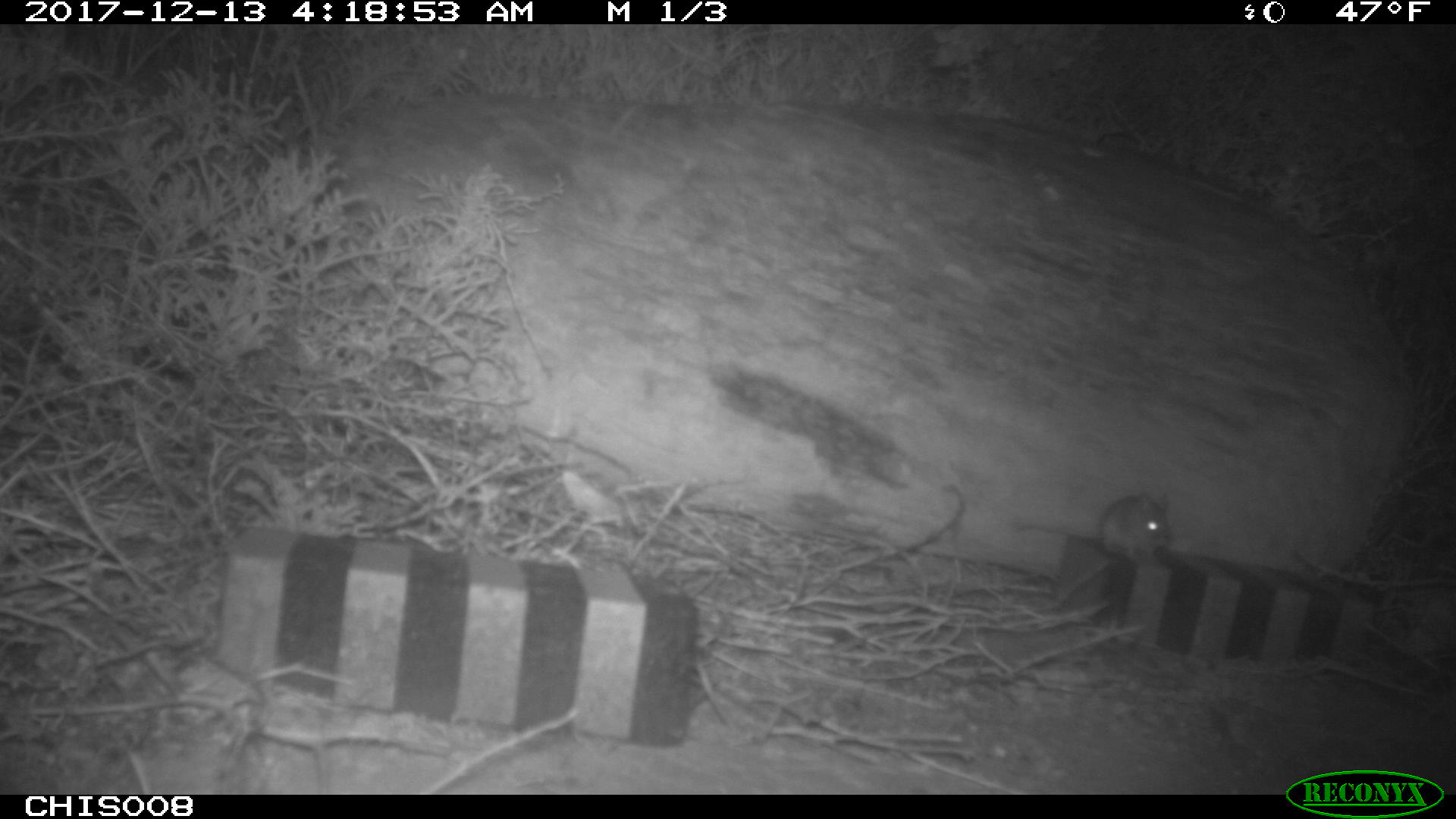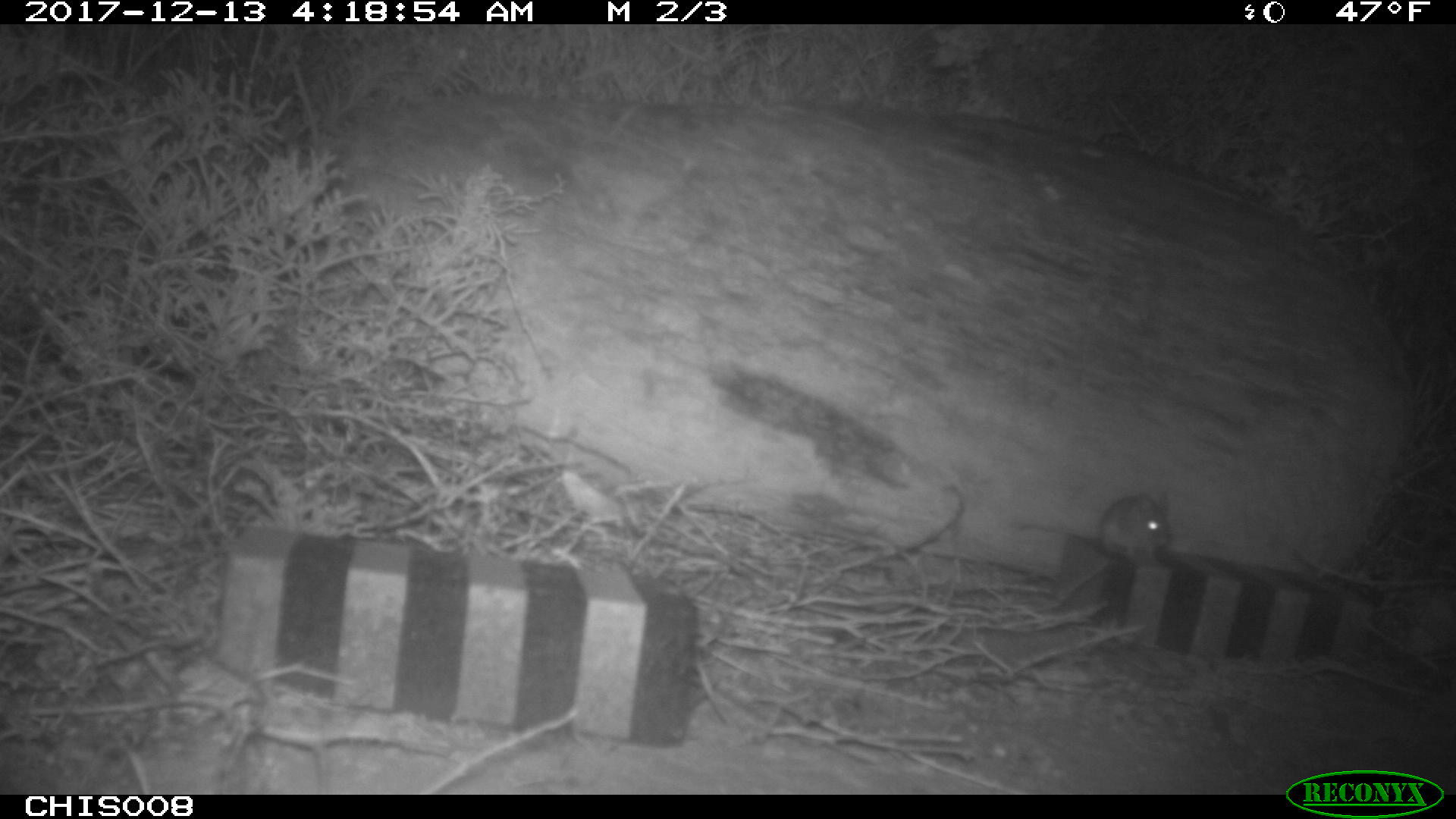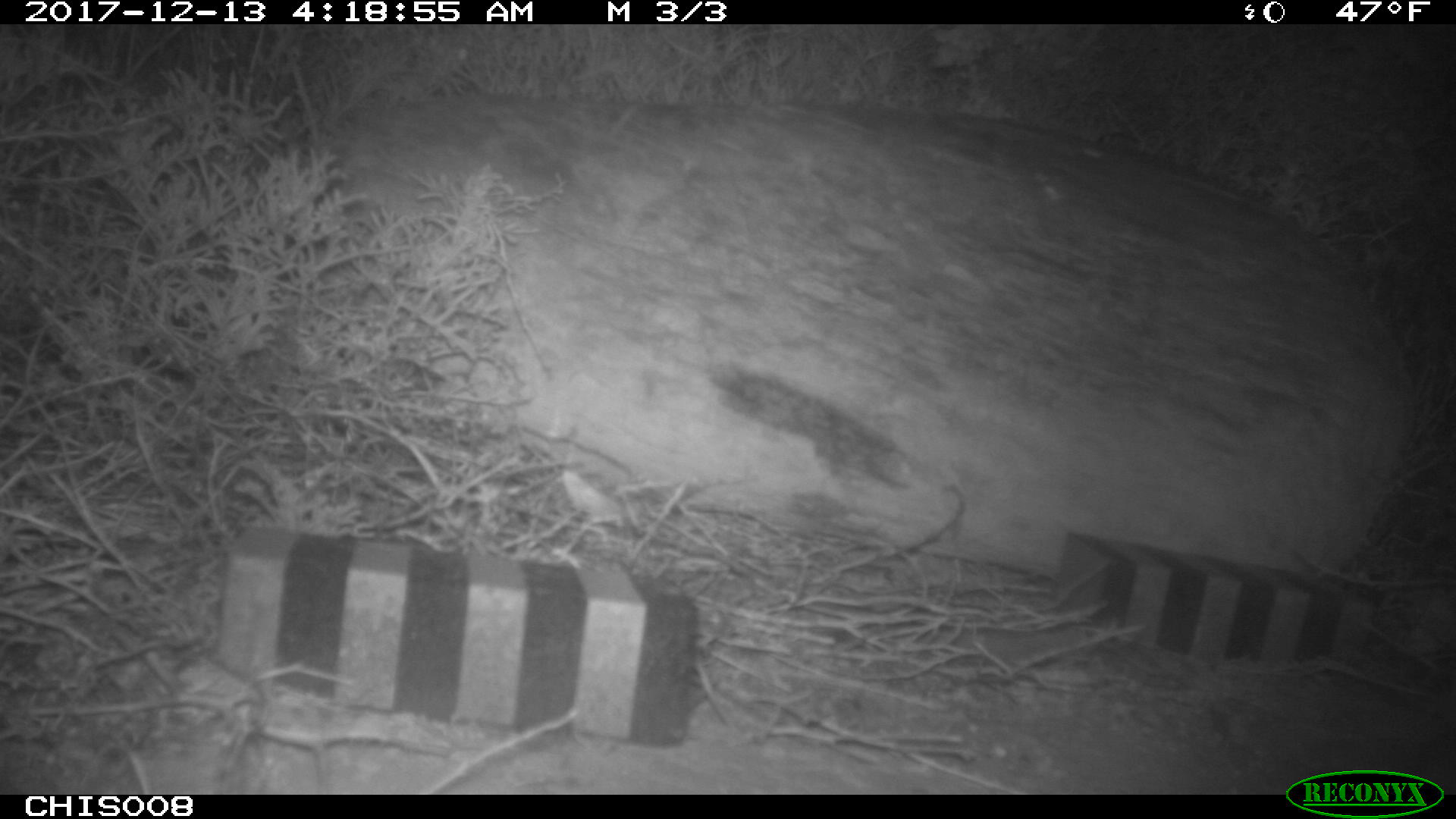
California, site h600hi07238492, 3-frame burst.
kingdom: Animalia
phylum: Chordata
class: Mammalia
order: Rodentia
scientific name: Rodentia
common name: rodent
Rodent (Rodentia).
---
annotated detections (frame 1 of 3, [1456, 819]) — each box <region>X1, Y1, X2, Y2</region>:
rodent: <region>1016, 490, 1170, 561</region>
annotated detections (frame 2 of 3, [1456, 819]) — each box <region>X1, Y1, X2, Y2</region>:
rodent: <region>1014, 492, 1169, 571</region>